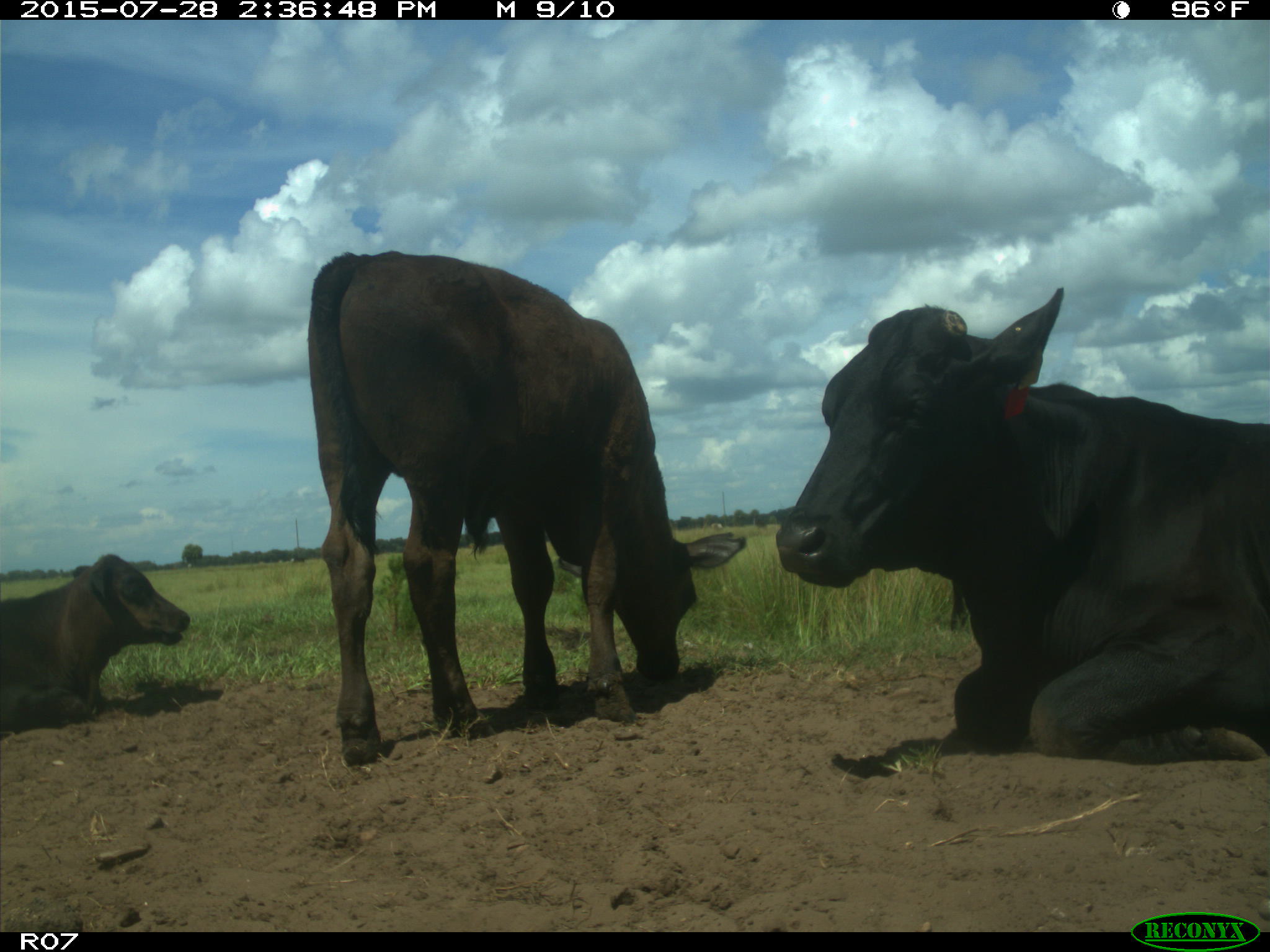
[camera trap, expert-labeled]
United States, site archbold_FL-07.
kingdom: Animalia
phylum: Chordata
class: Mammalia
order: Artiodactyla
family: Bovidae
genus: Bos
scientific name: Bos taurus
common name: domestic cow